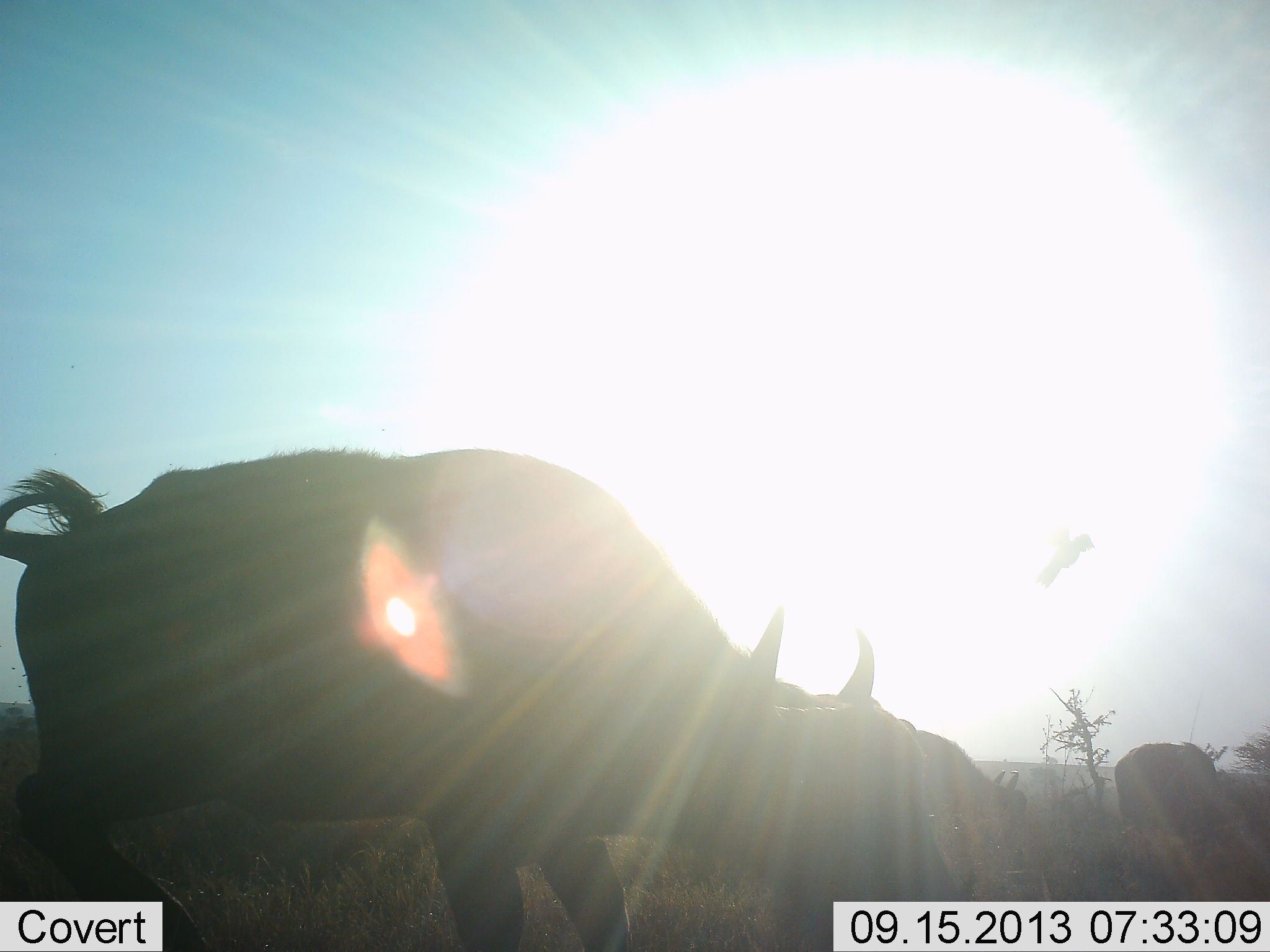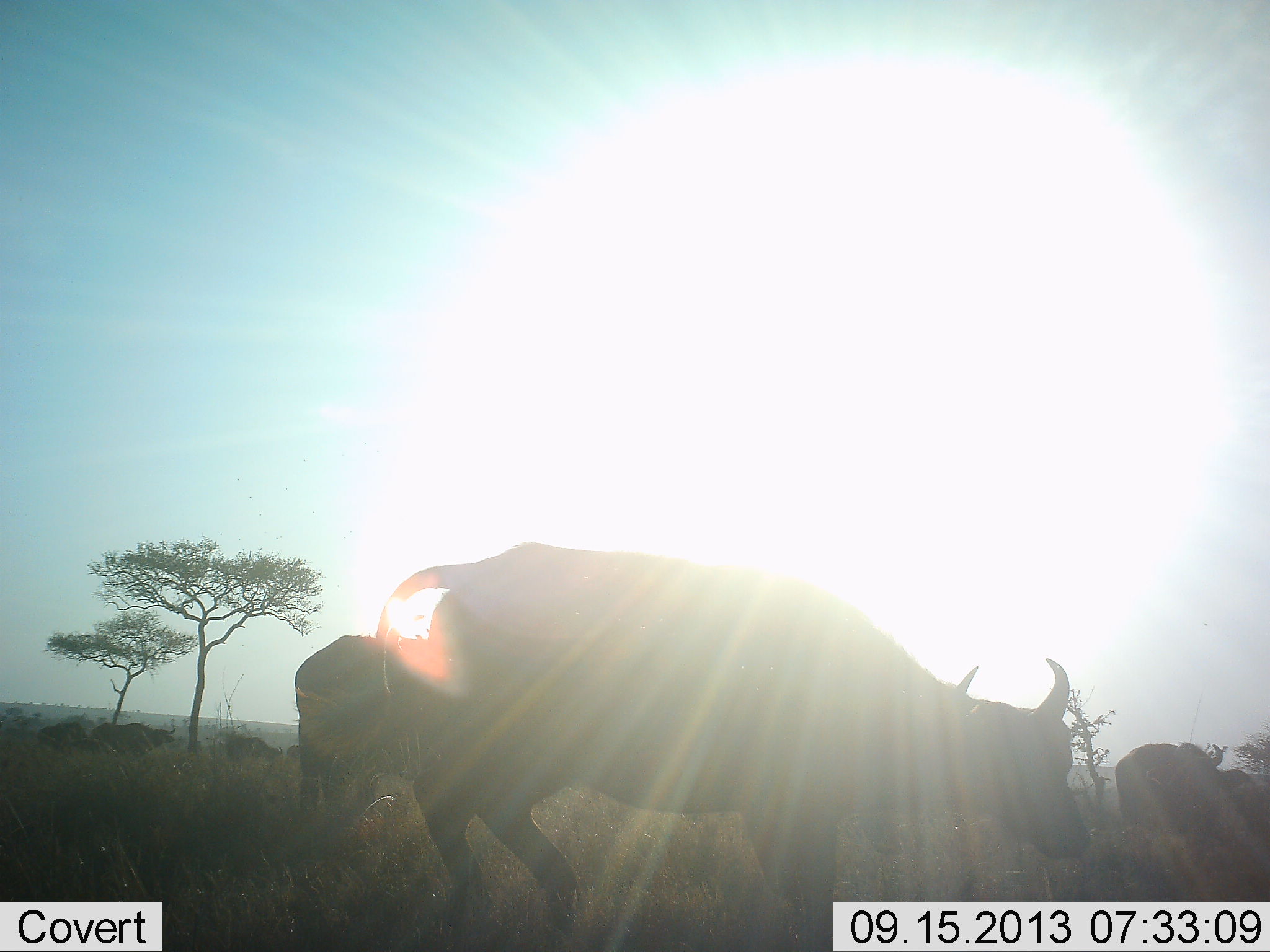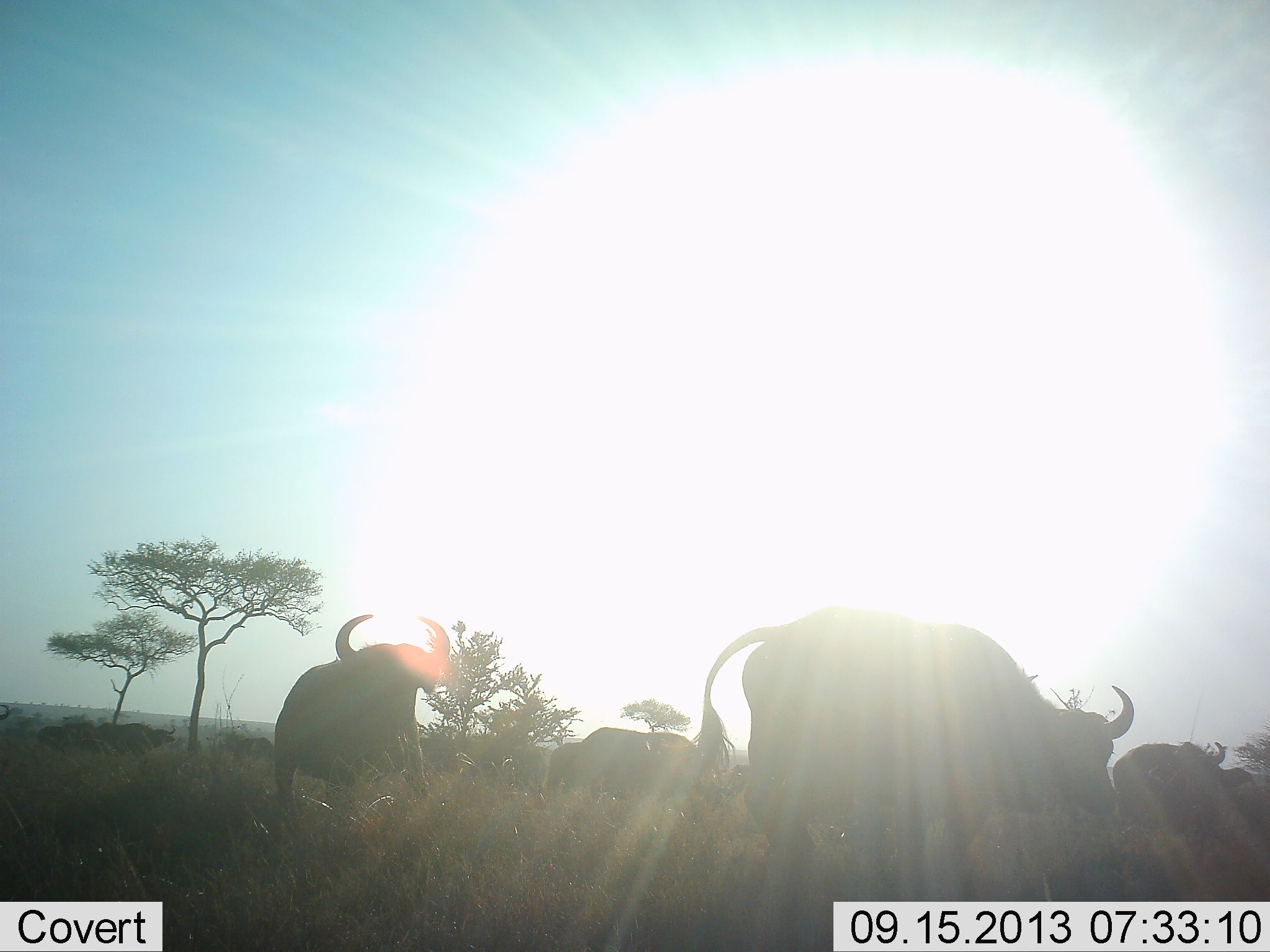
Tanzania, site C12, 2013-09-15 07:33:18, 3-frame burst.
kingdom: Animalia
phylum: Chordata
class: Mammalia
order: Artiodactyla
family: Bovidae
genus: Syncerus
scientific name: Syncerus caffer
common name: cape buffalo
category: buffalo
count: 7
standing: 55%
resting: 0%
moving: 91%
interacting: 0%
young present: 0%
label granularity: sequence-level